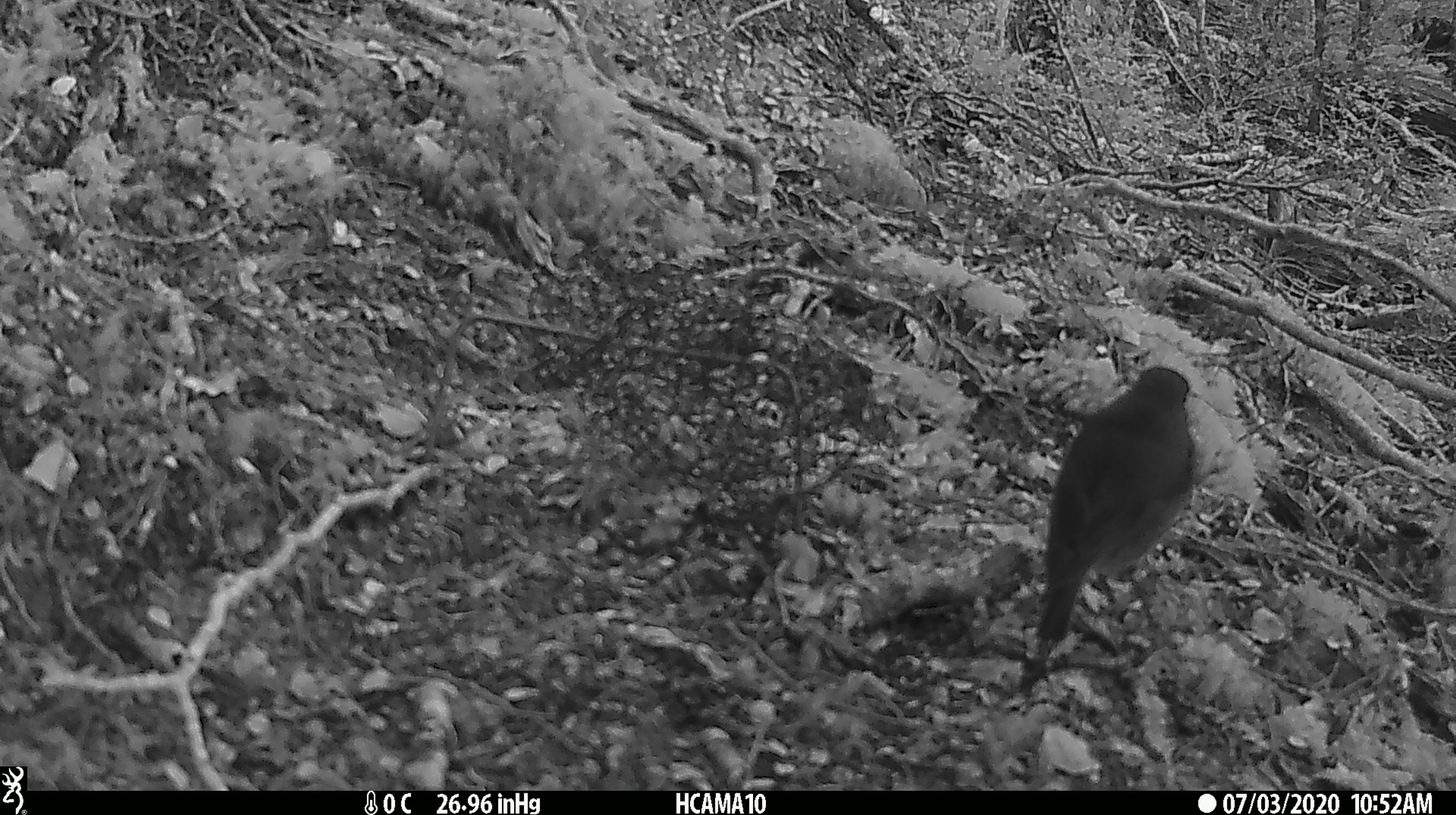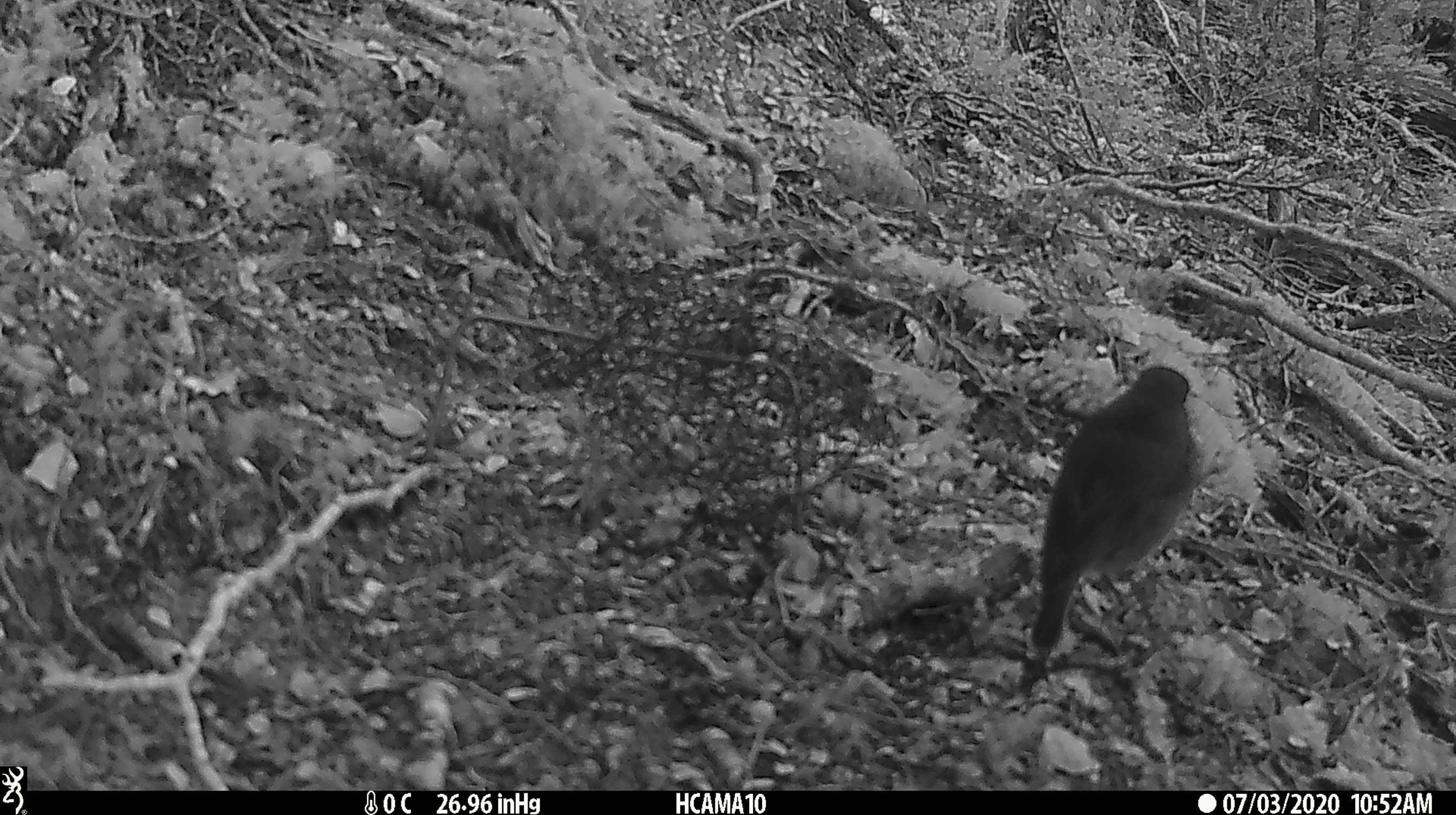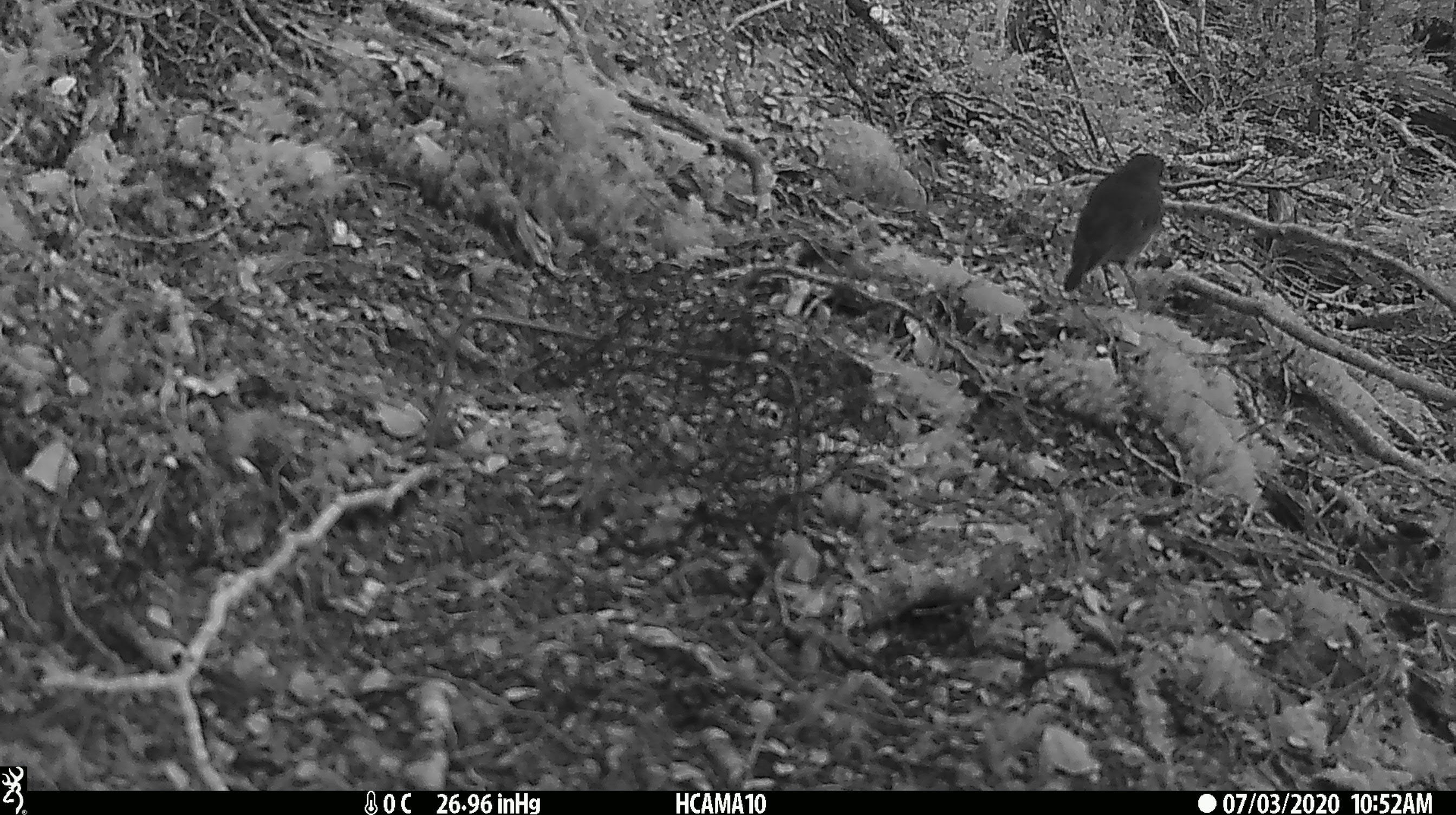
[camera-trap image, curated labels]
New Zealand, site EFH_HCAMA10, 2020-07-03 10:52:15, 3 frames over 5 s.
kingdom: Animalia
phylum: Chordata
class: Aves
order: Passeriformes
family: Petroicidae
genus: Petroica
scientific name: Petroica australis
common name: new zealand robin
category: robin